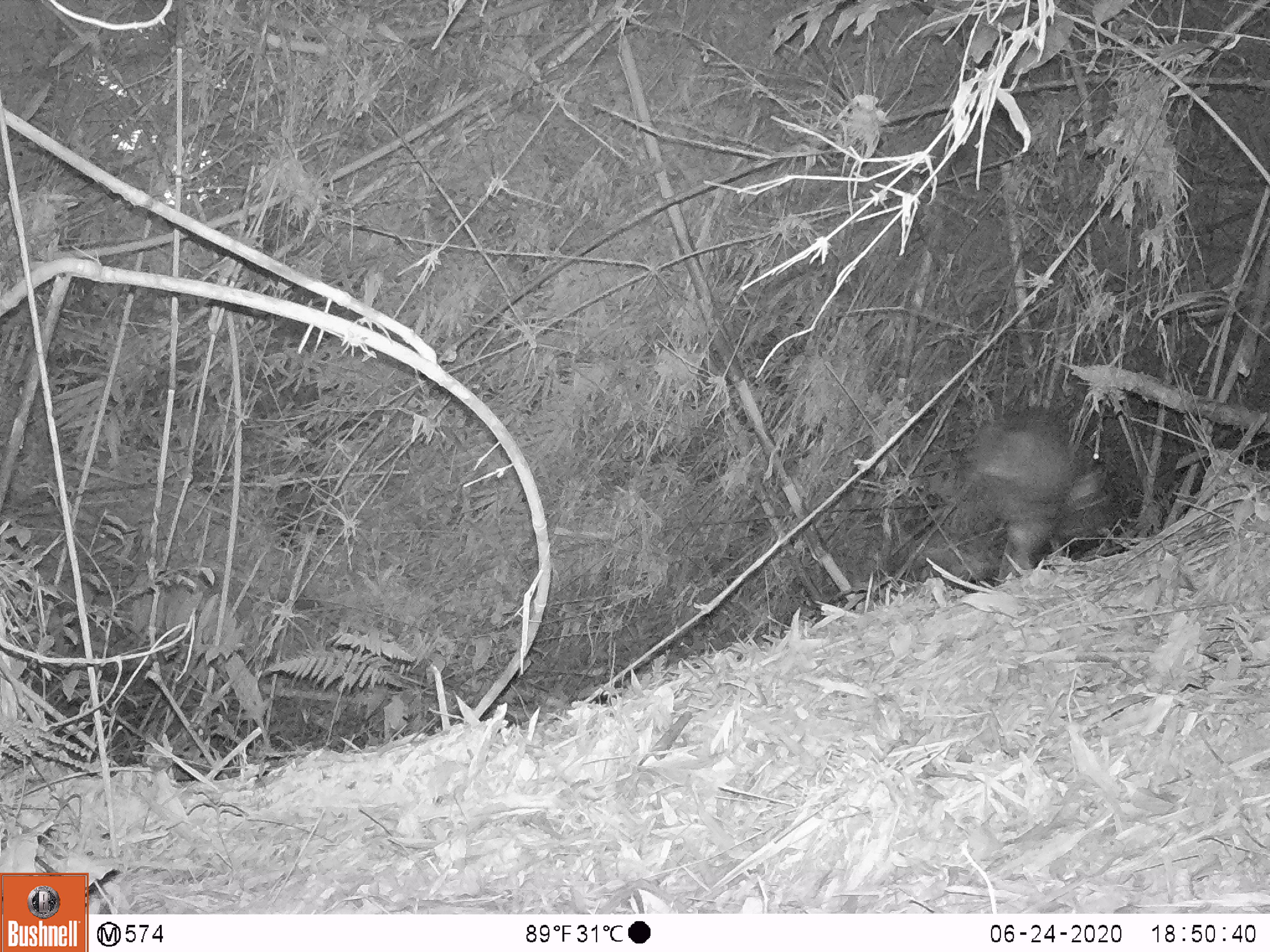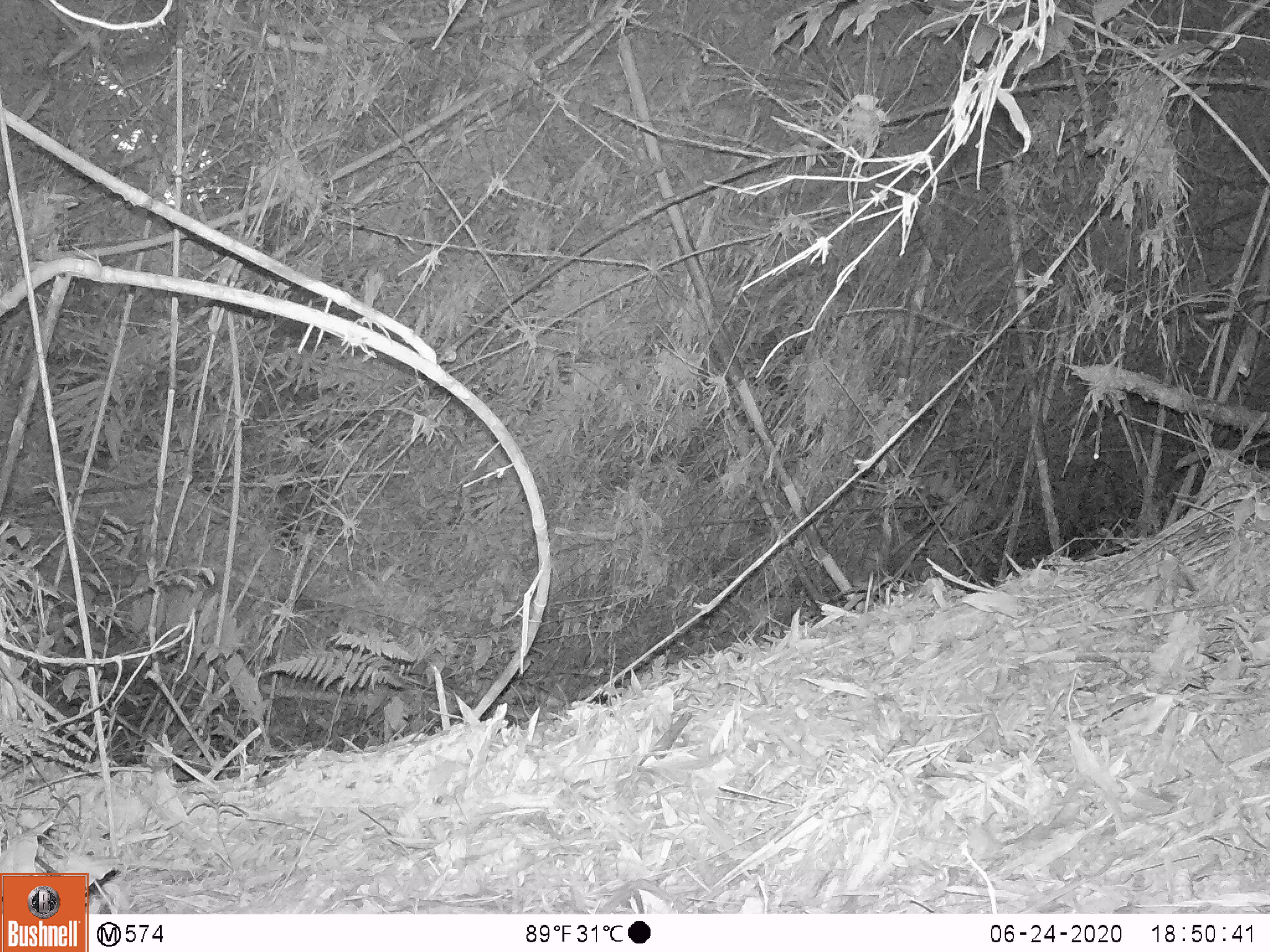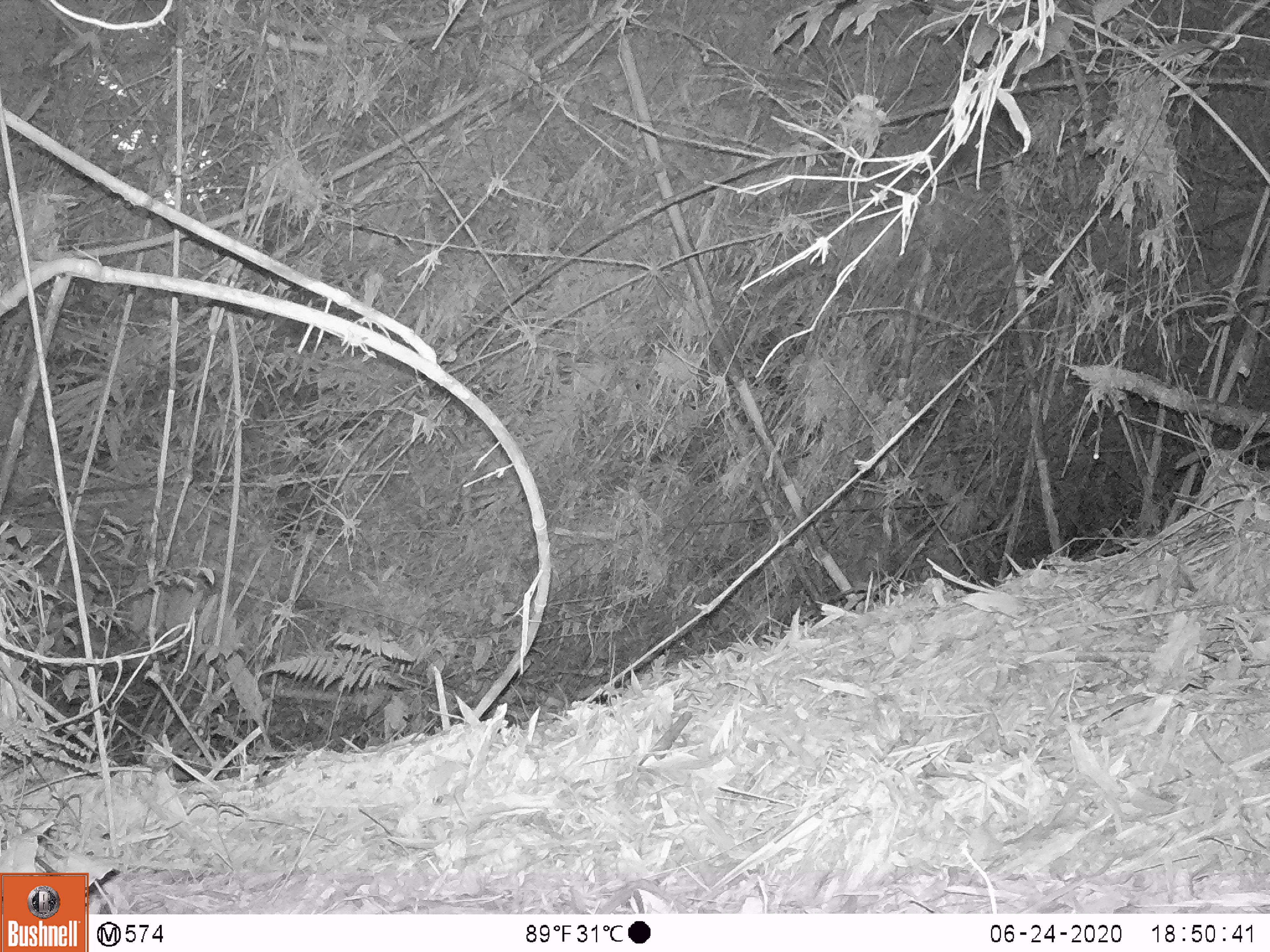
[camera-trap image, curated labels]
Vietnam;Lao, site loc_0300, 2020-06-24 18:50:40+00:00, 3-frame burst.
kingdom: Animalia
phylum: Chordata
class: Mammalia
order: Artiodactyla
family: Cervidae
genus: Muntiacus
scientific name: Muntiacus rooseveltorum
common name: roosevelt's muntjac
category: roosevelts muntjac group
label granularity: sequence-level